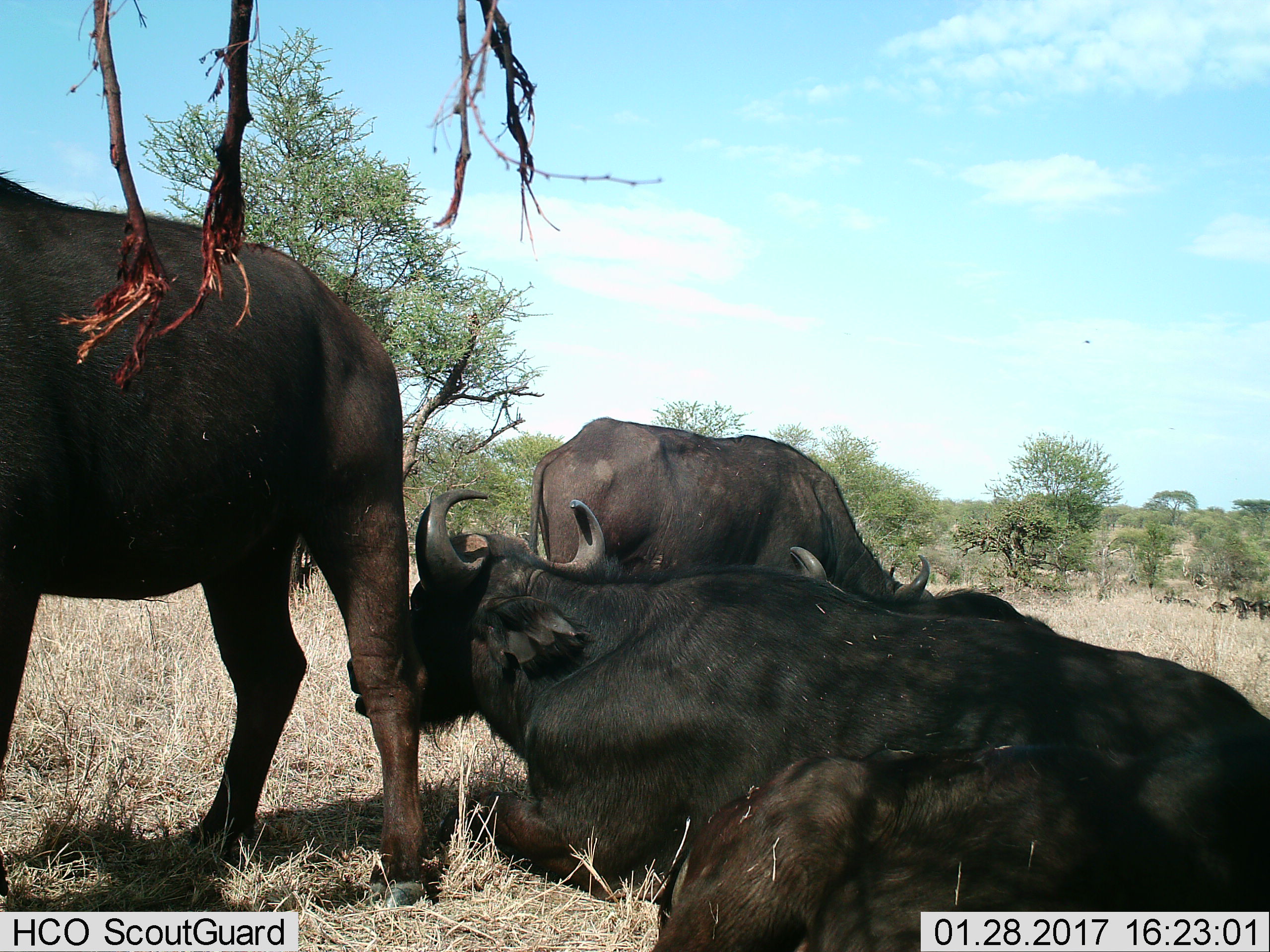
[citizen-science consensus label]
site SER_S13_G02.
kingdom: Animalia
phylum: Chordata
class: Mammalia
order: Artiodactyla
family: Bovidae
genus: Syncerus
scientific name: Syncerus caffer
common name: african buffalo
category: buffalo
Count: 4.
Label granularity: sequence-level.